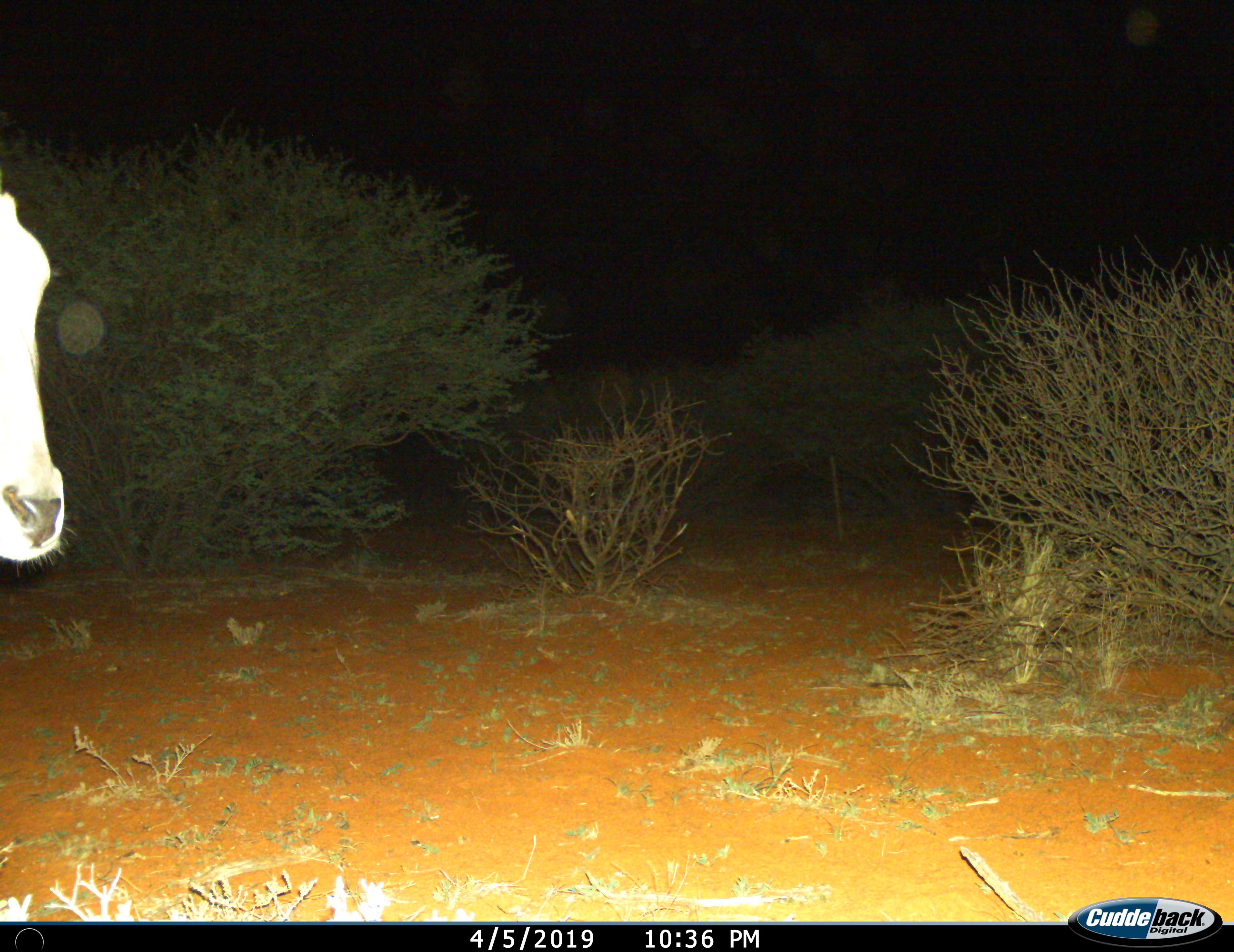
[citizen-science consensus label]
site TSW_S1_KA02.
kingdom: Animalia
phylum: Chordata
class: Mammalia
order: Artiodactyla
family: Bovidae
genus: Tragelaphus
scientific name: Tragelaphus oryx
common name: eland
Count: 1.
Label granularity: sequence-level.